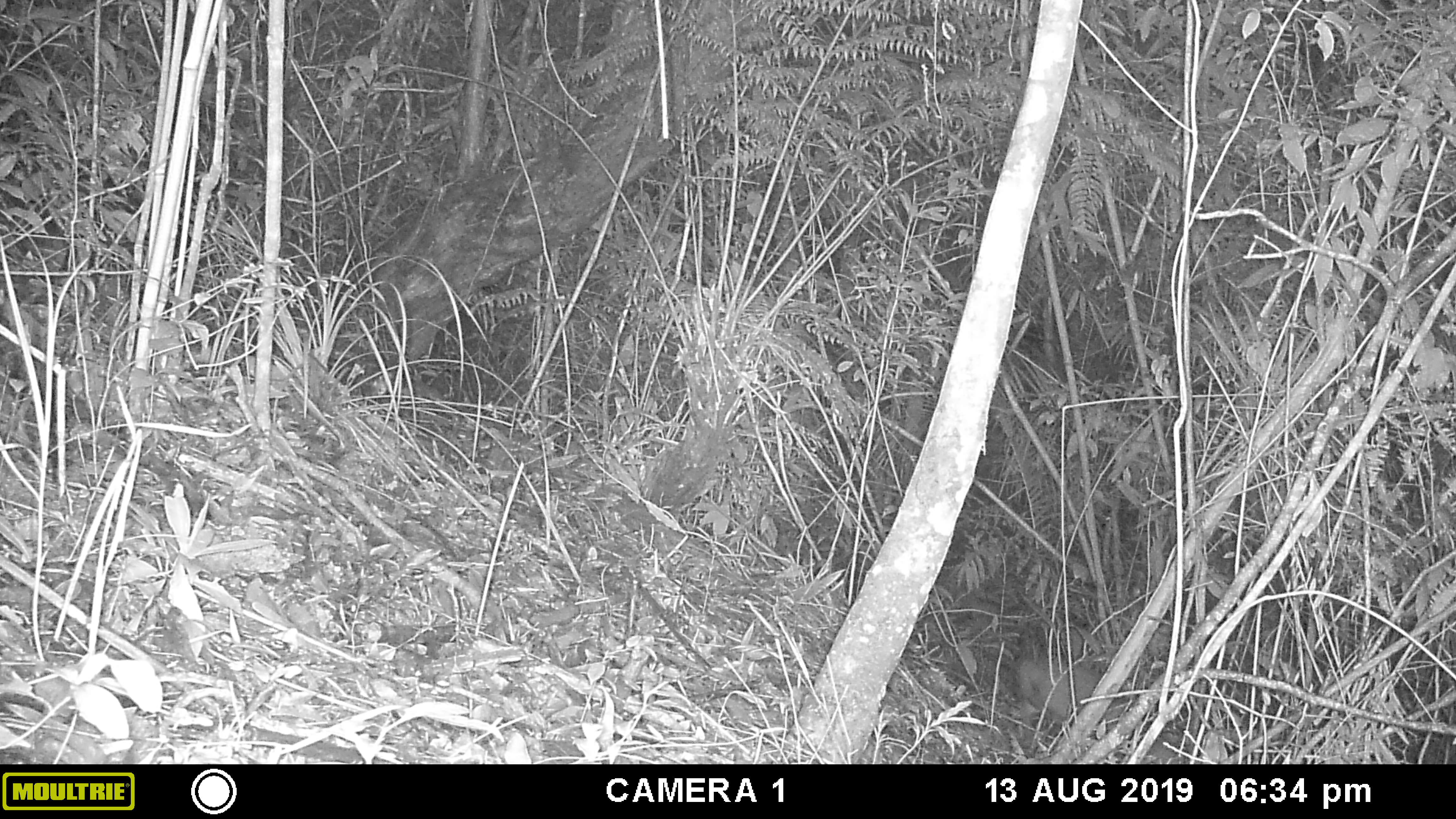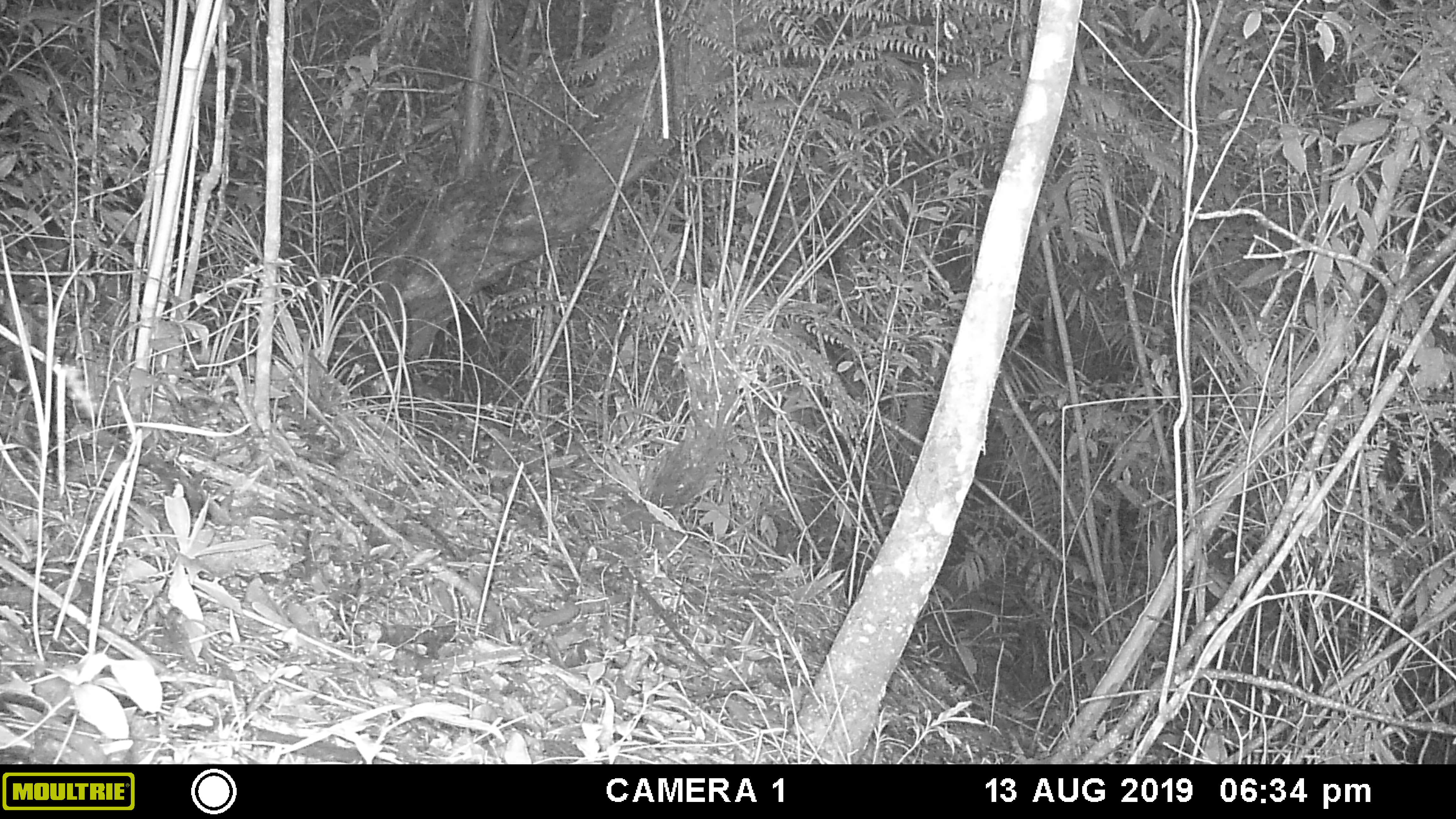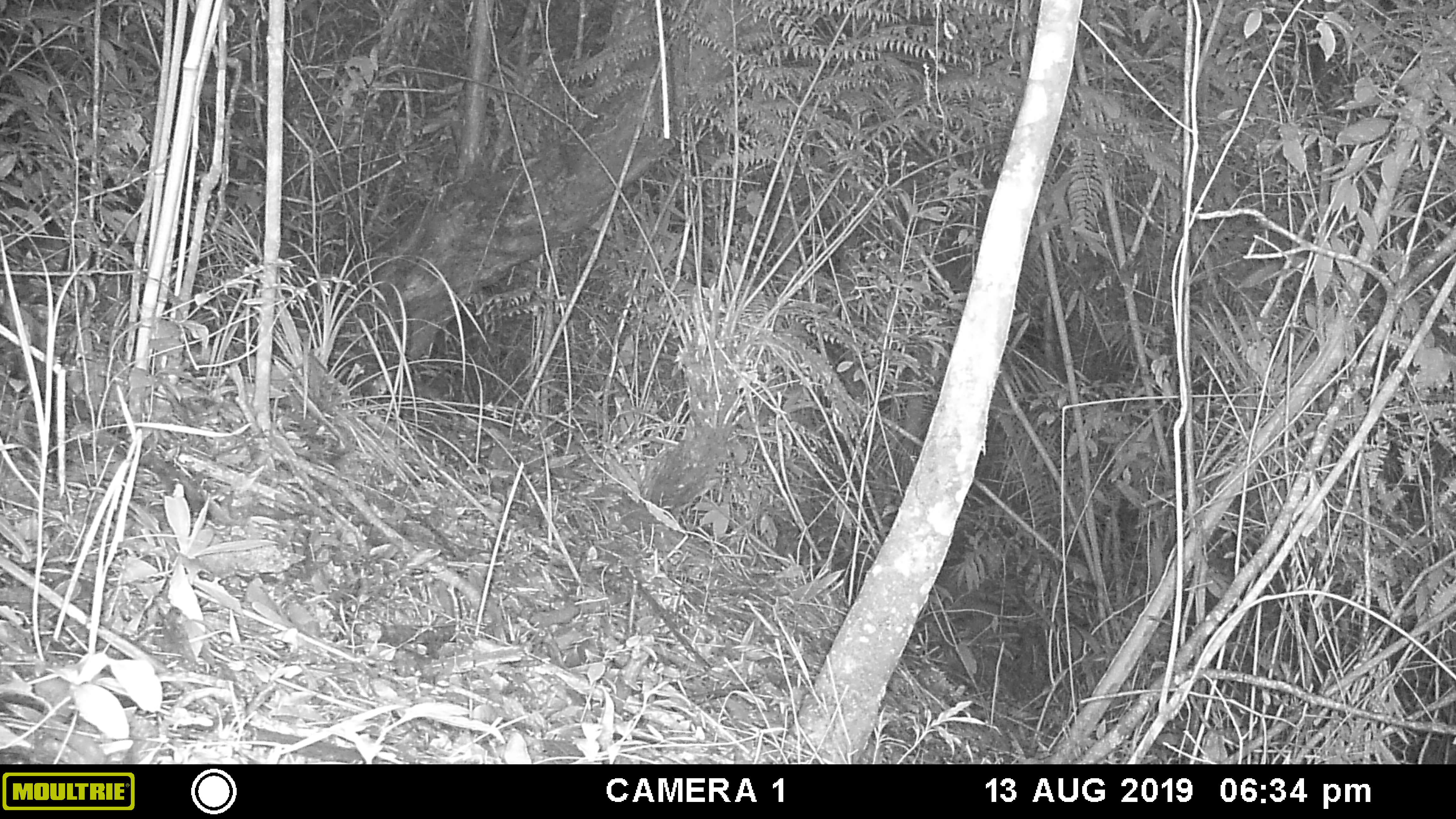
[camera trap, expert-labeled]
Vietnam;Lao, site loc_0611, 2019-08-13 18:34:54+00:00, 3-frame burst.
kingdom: Animalia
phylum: Chordata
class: Mammalia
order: Artiodactyla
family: Cervidae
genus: Muntiacus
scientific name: Muntiacus rooseveltorum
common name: roosevelt's muntjac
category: roosevelts muntjac group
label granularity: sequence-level